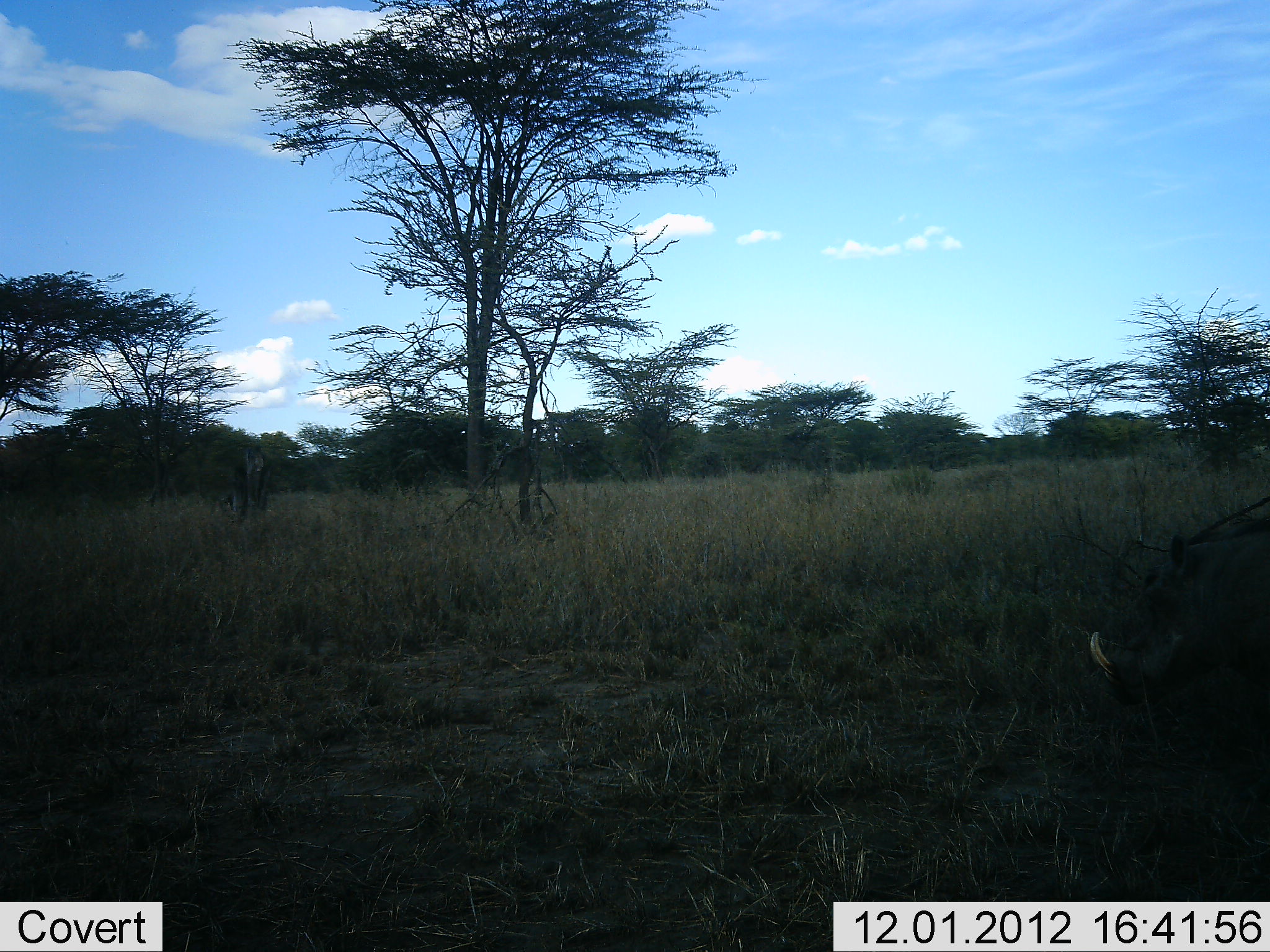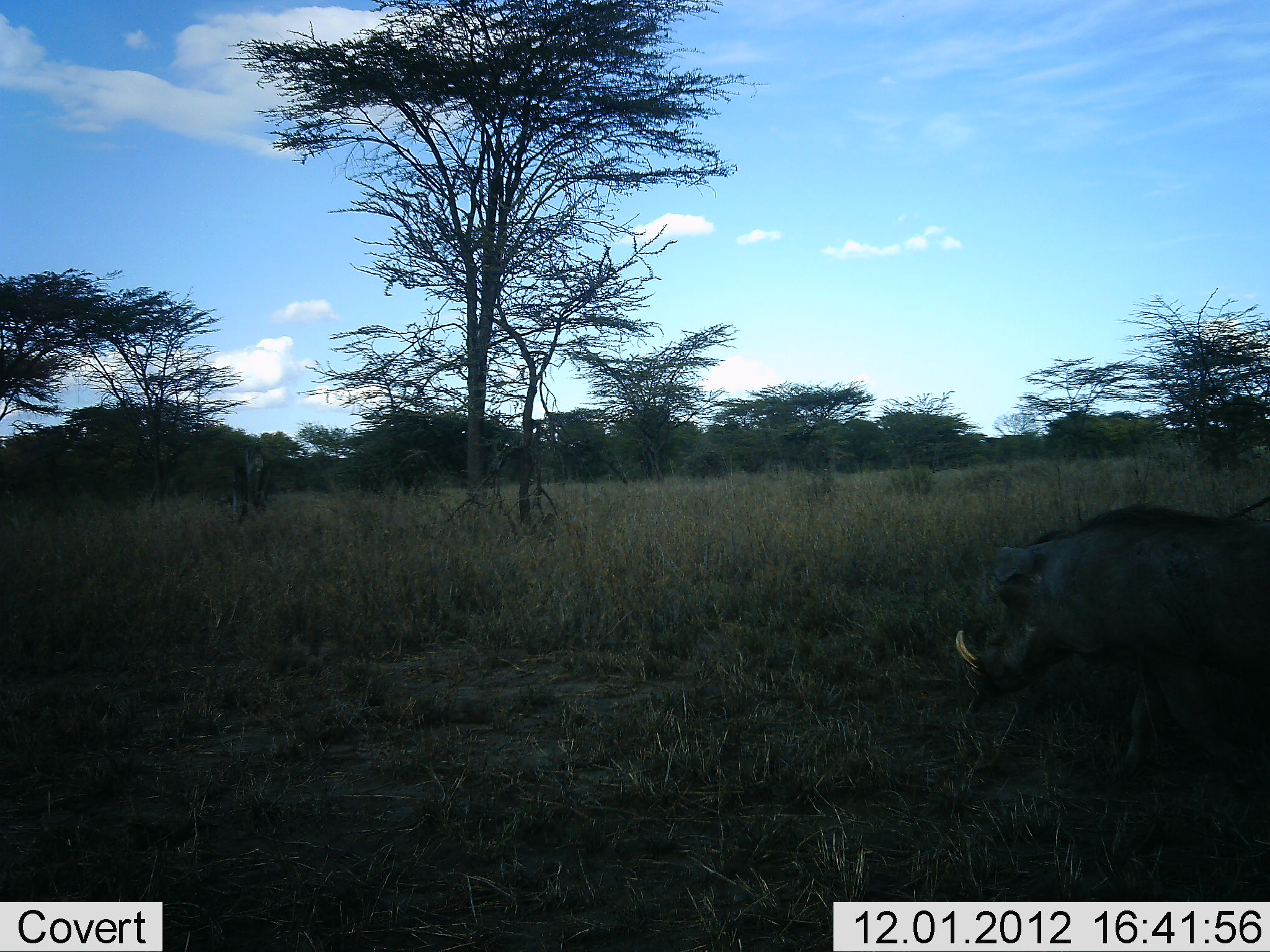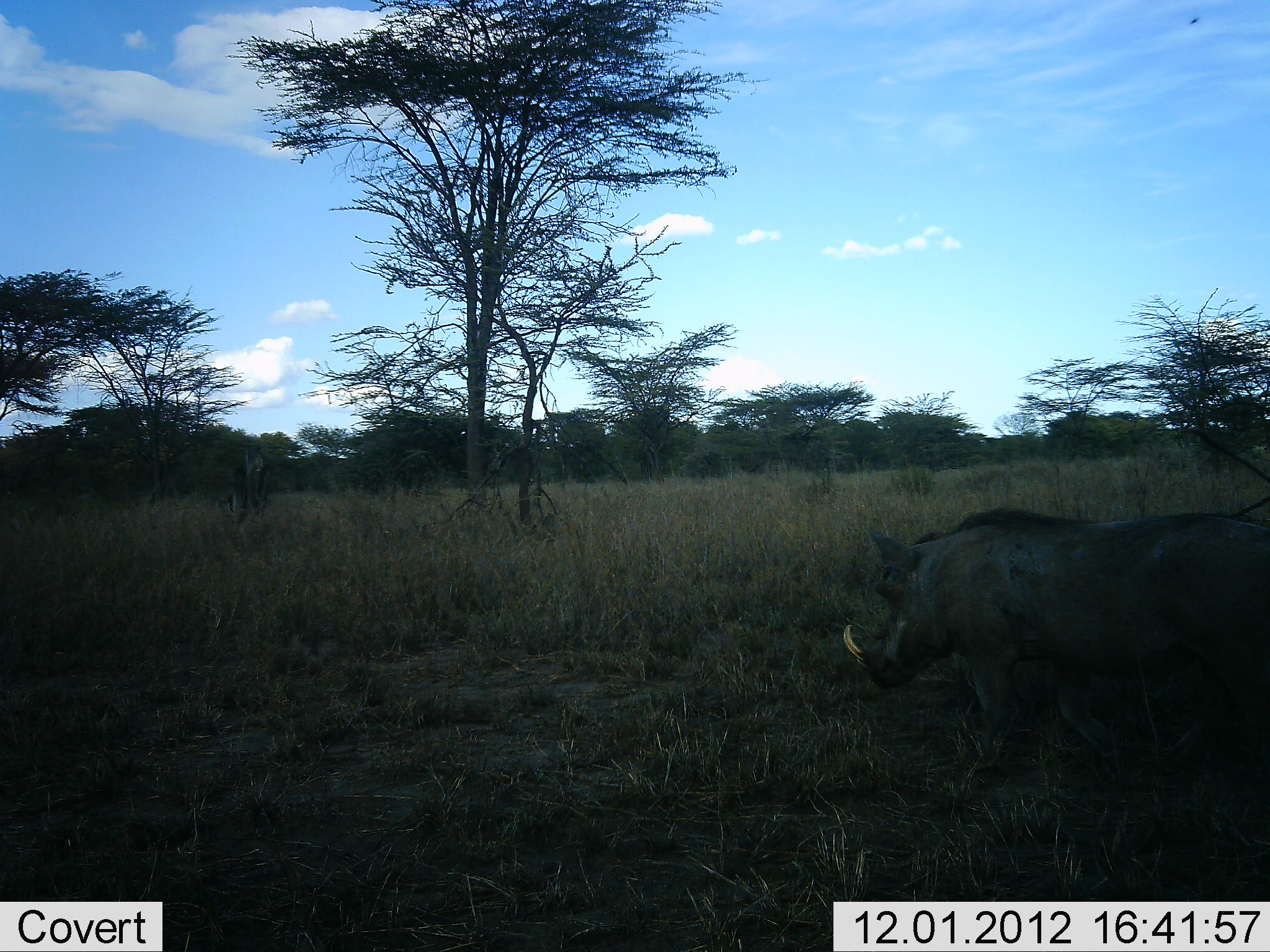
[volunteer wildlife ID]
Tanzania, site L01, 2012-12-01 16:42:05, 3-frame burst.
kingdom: Animalia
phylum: Chordata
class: Mammalia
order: Artiodactyla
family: Suidae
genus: Phacochoerus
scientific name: Phacochoerus africanus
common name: warthog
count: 1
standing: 4%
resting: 0%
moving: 92%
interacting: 0%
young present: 0%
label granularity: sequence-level